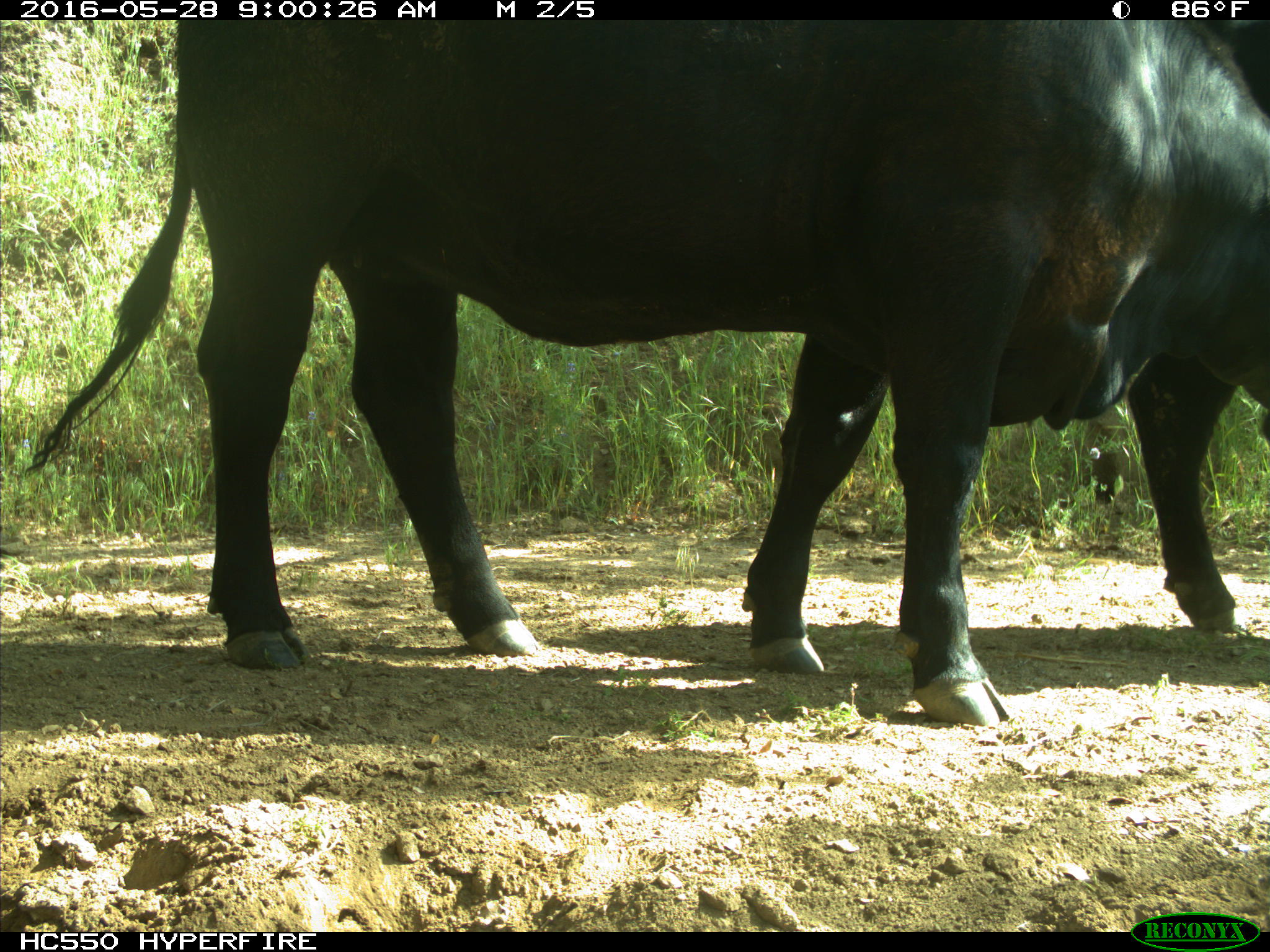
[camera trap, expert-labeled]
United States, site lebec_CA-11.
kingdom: Animalia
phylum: Chordata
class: Mammalia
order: Artiodactyla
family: Bovidae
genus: Bos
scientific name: Bos taurus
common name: domestic cow